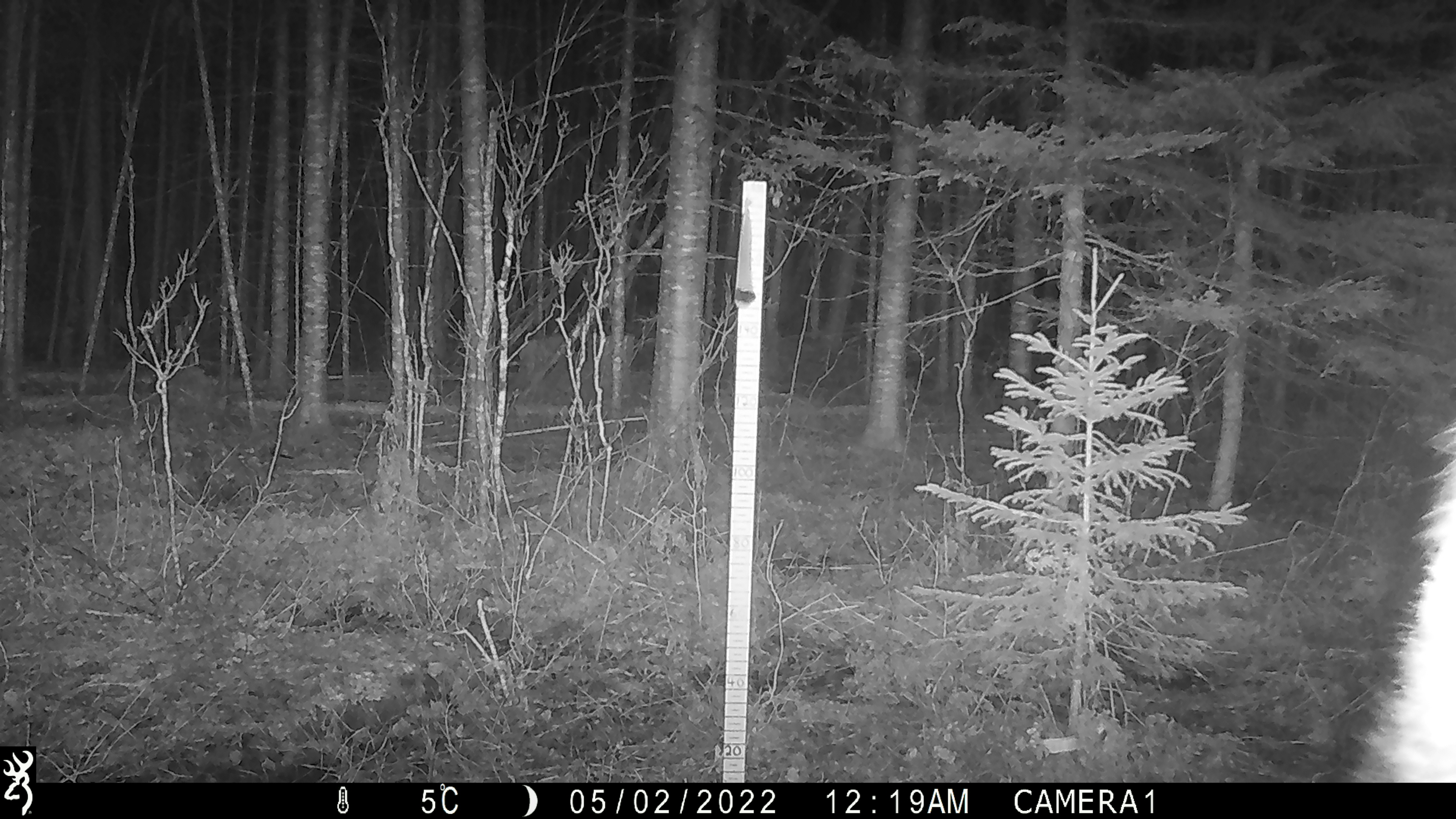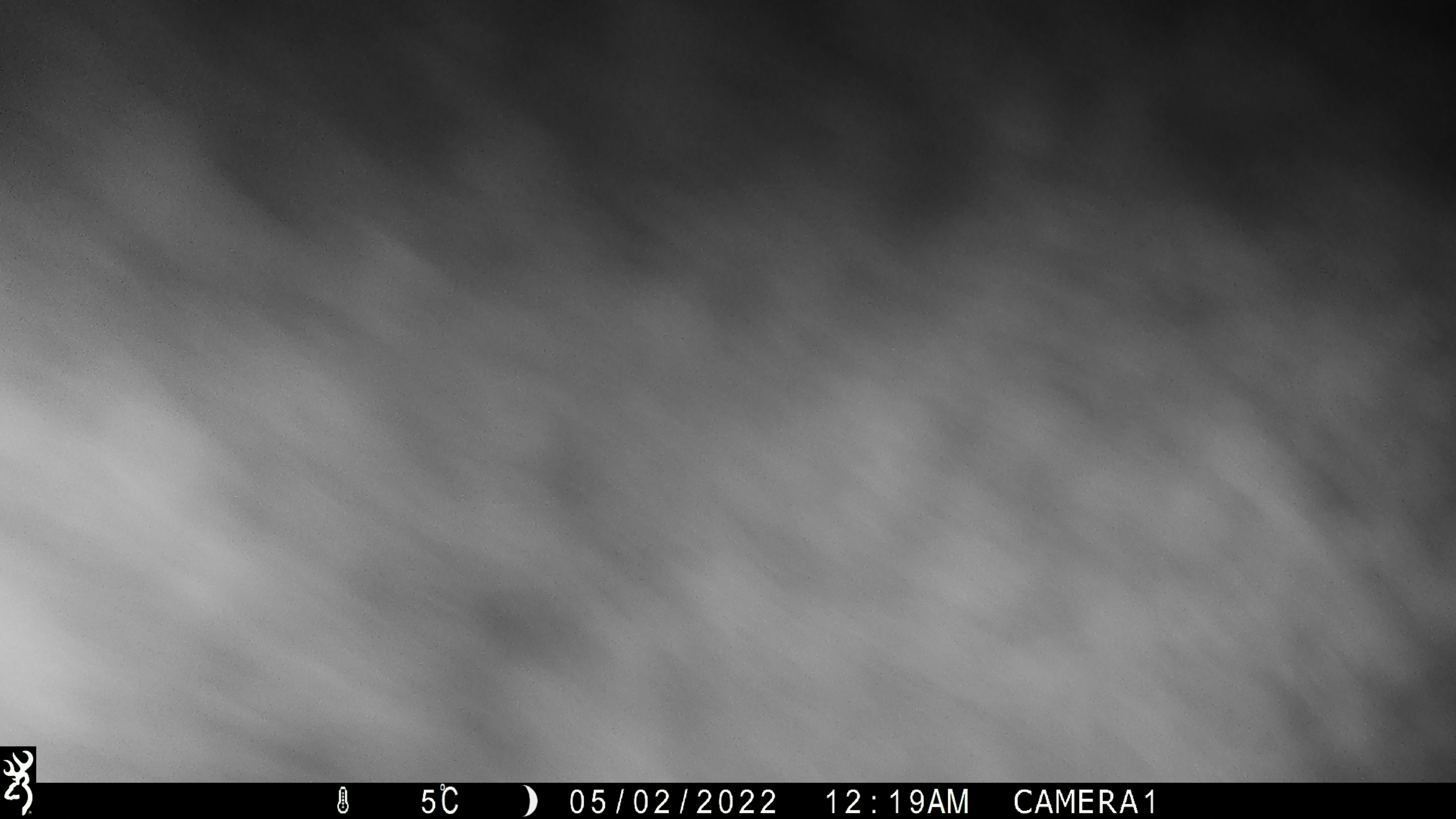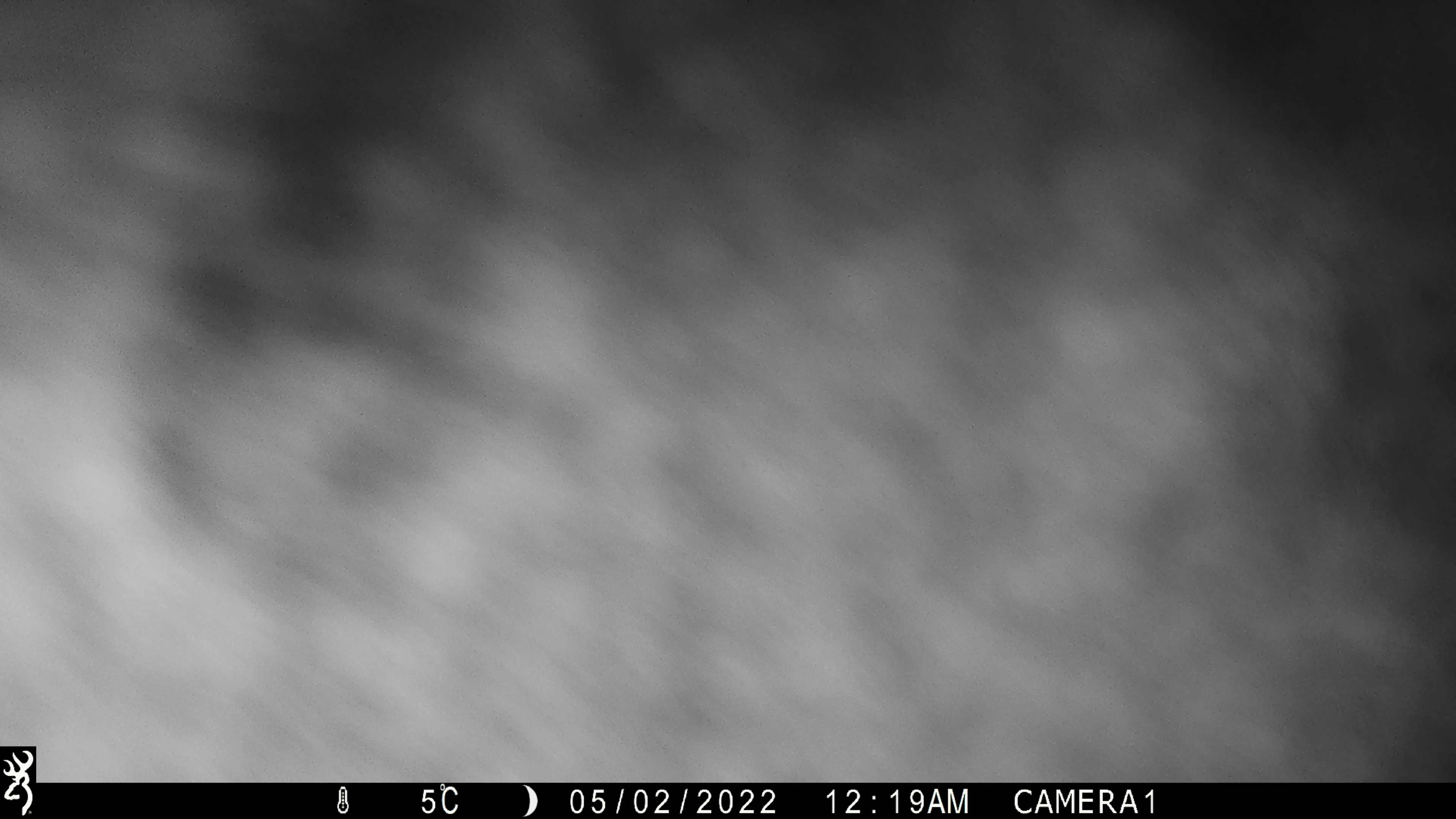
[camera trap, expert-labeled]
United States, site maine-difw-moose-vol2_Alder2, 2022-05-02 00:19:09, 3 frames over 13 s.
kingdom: Animalia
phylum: Chordata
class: Mammalia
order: Artiodactyla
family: Cervidae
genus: Alces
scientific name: Alces alces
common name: moose